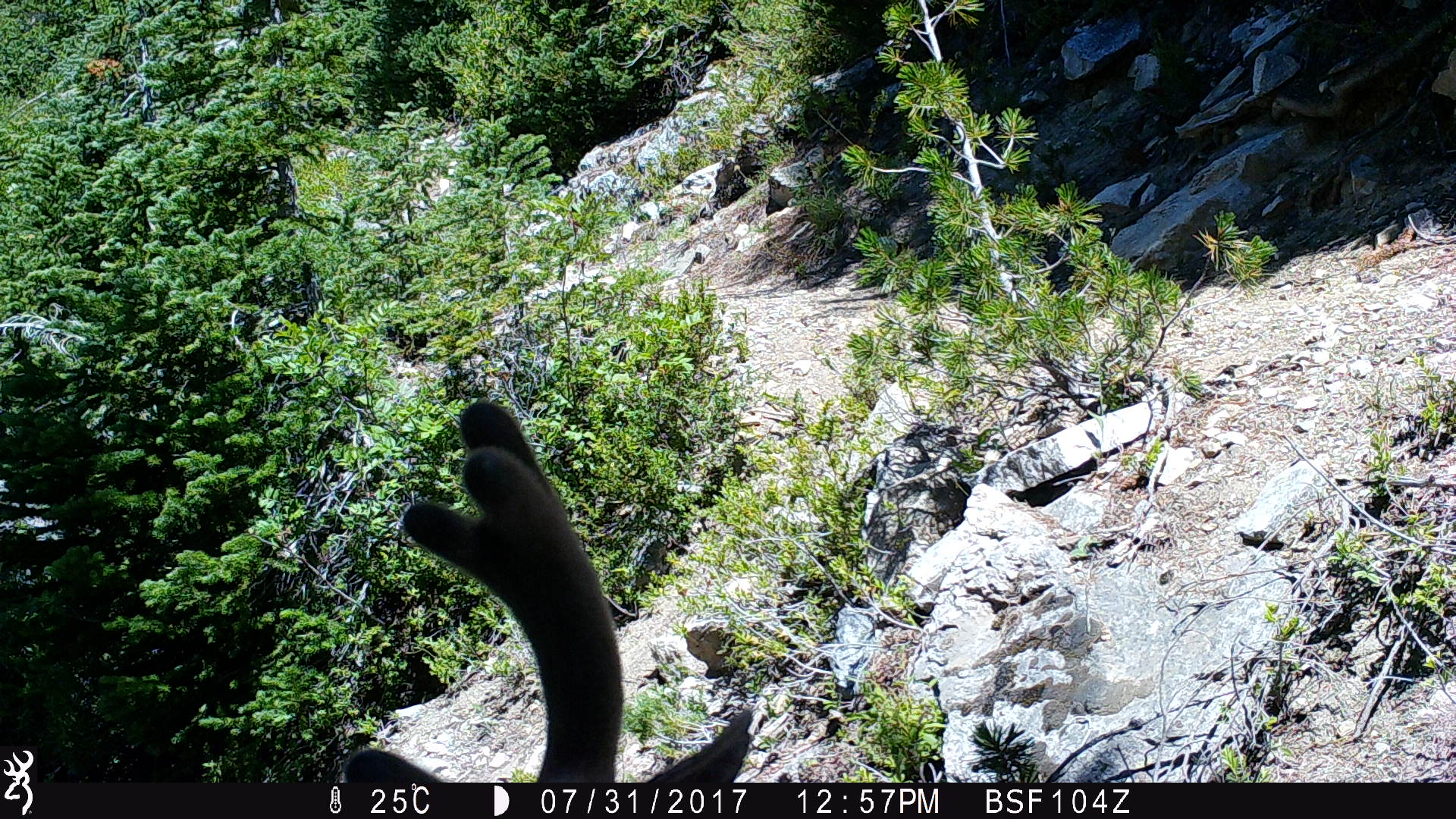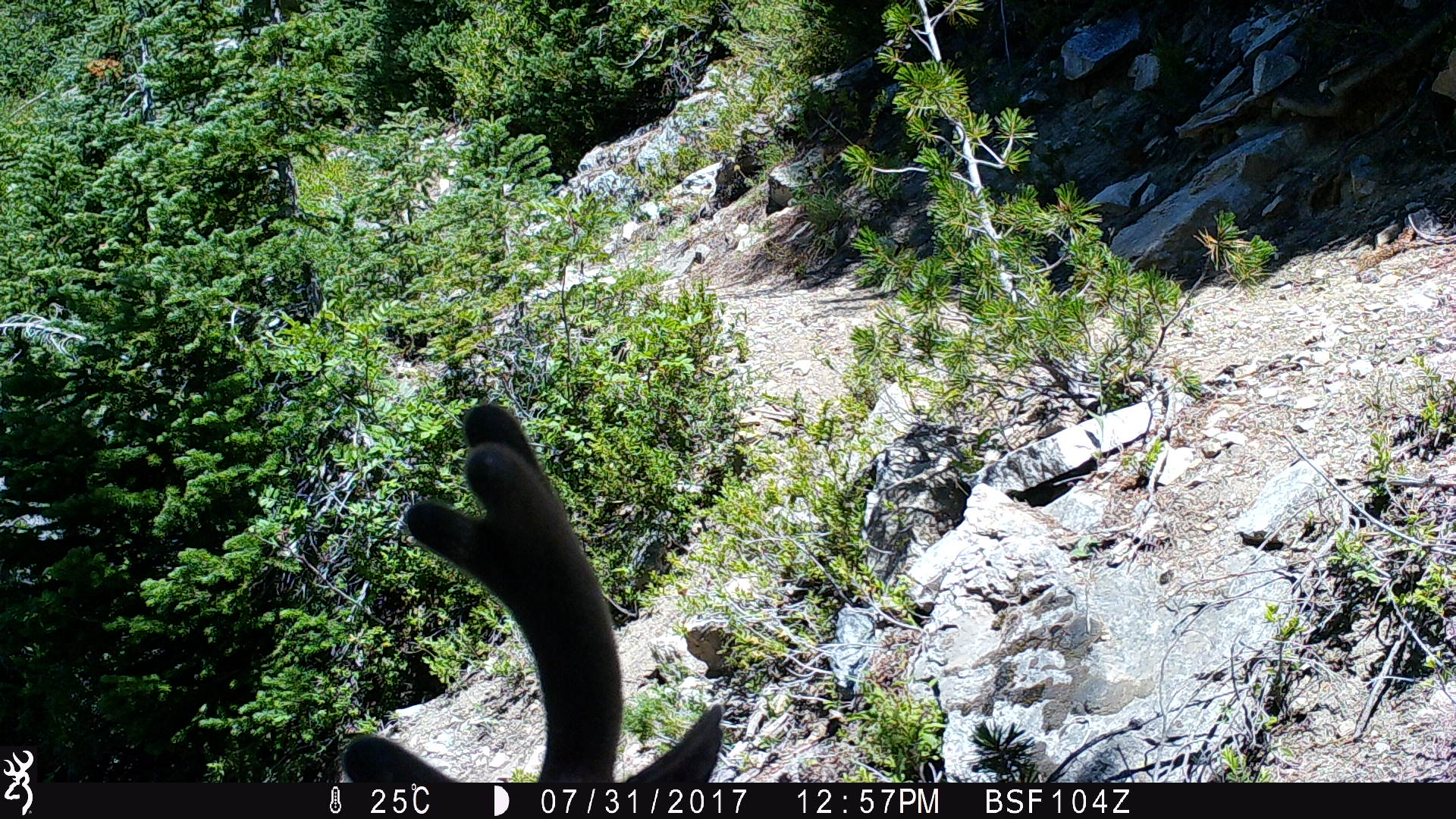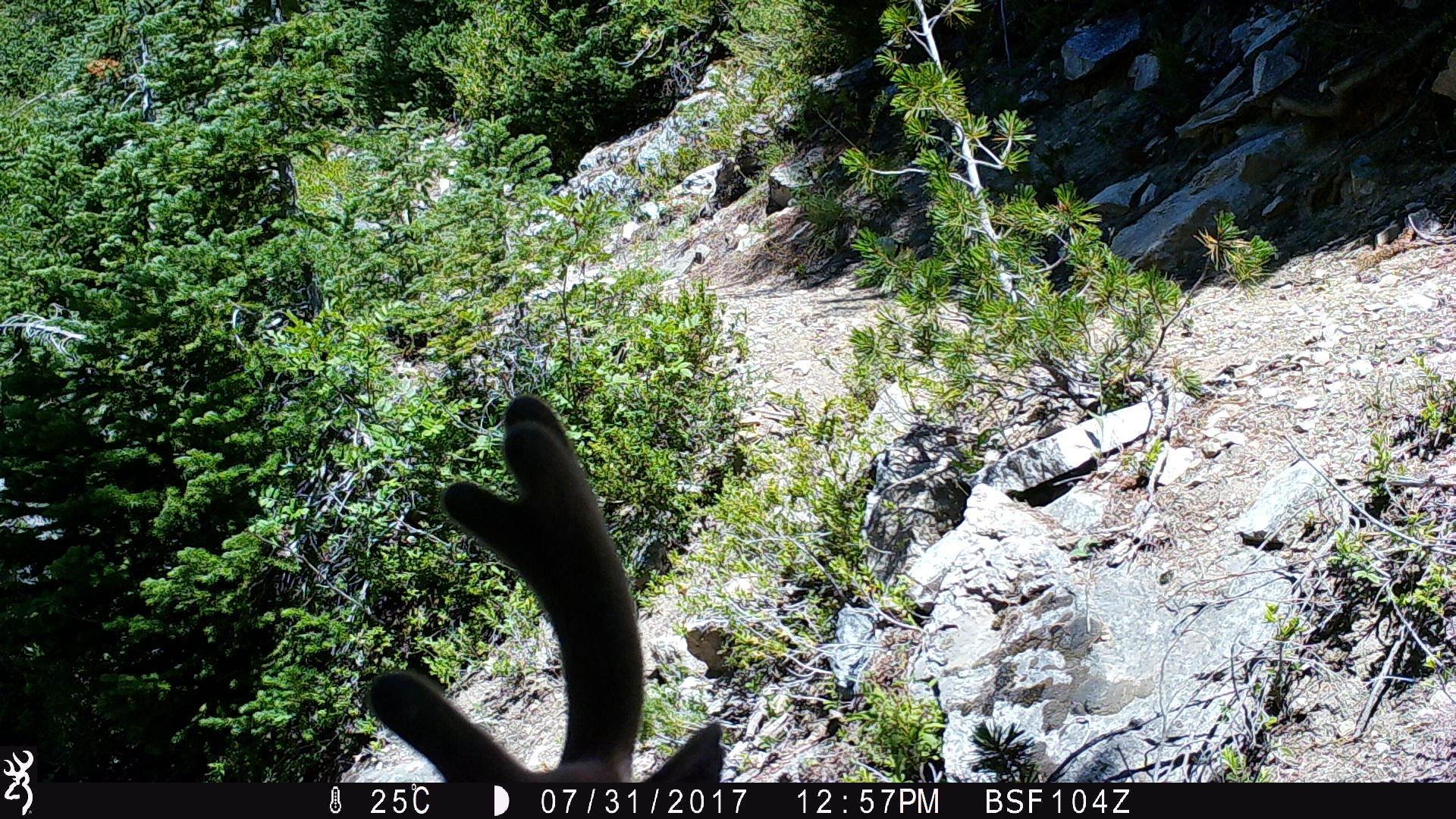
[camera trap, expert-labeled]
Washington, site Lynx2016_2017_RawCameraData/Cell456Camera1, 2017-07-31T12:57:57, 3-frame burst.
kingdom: Animalia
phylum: Chordata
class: Mammalia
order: Artiodactyla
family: Cervidae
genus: Odocoileus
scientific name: Odocoileus hemionus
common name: mule deer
Odocoileus hemionus (mule deer). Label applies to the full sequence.